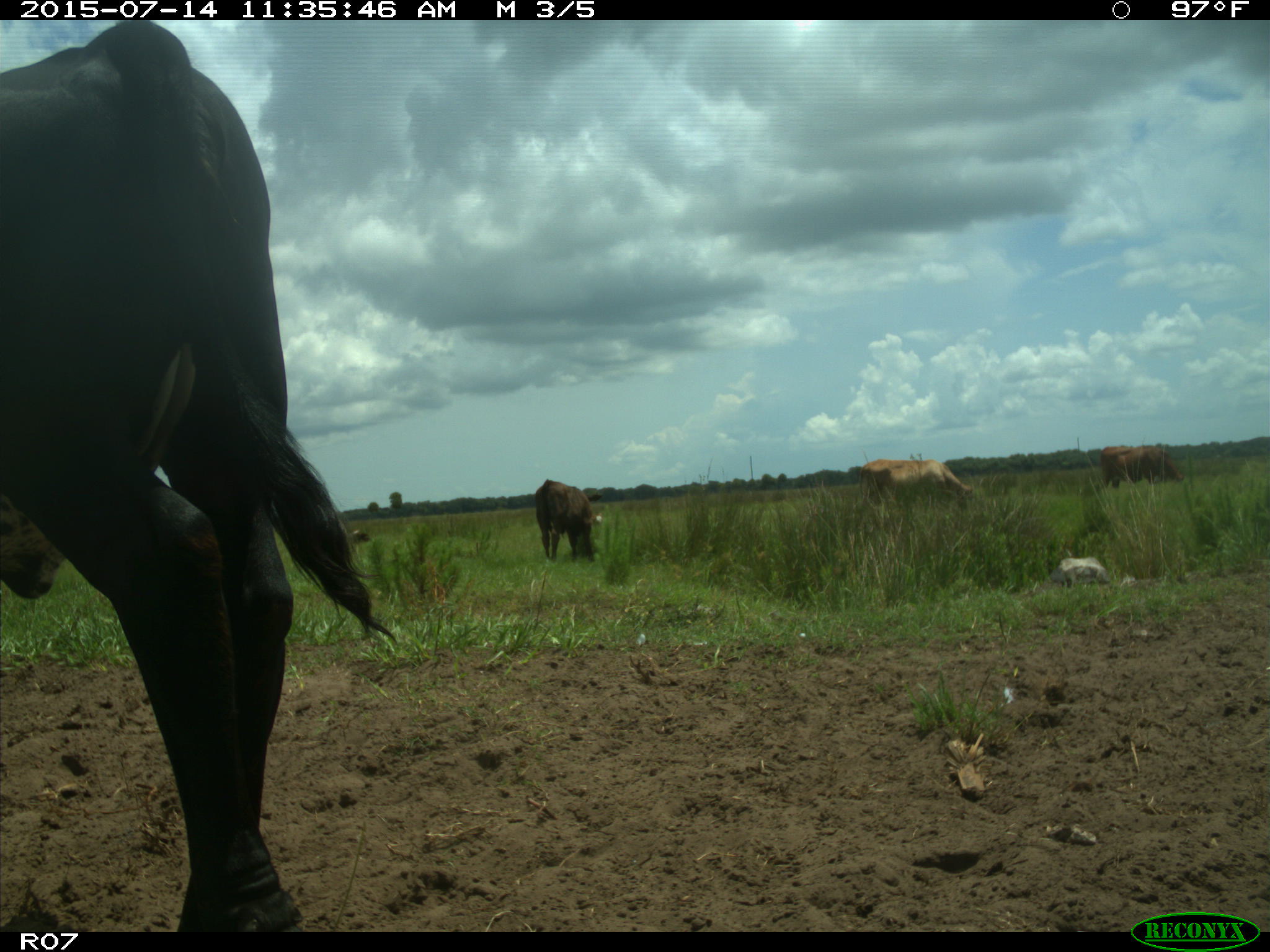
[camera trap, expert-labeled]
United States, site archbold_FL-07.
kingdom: Animalia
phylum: Chordata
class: Mammalia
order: Artiodactyla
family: Bovidae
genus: Bos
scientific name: Bos taurus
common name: domestic cow